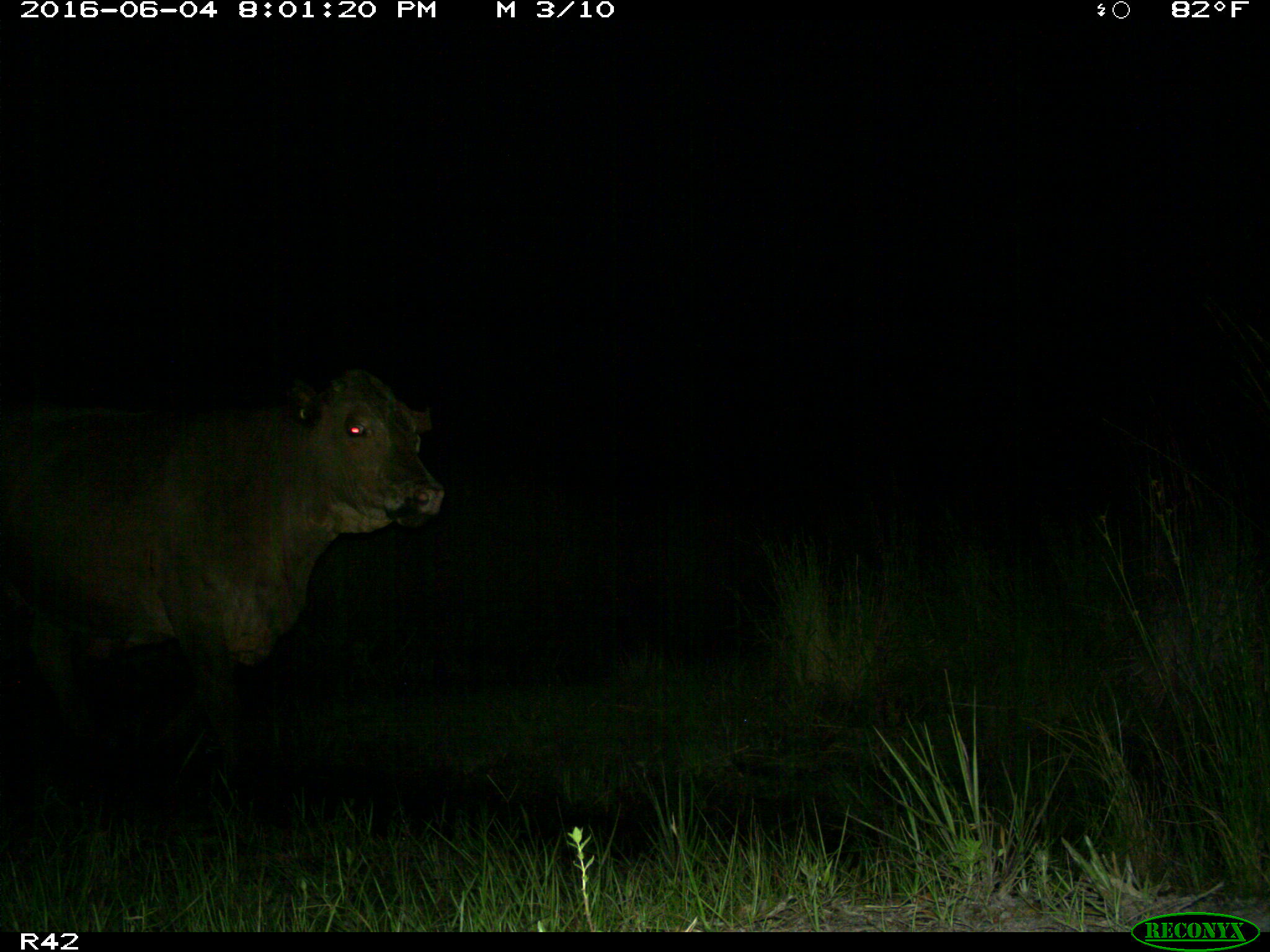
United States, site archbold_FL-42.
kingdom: Animalia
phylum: Chordata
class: Mammalia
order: Artiodactyla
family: Bovidae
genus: Bos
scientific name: Bos taurus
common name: domestic cow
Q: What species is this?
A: Bos taurus (domestic cow).